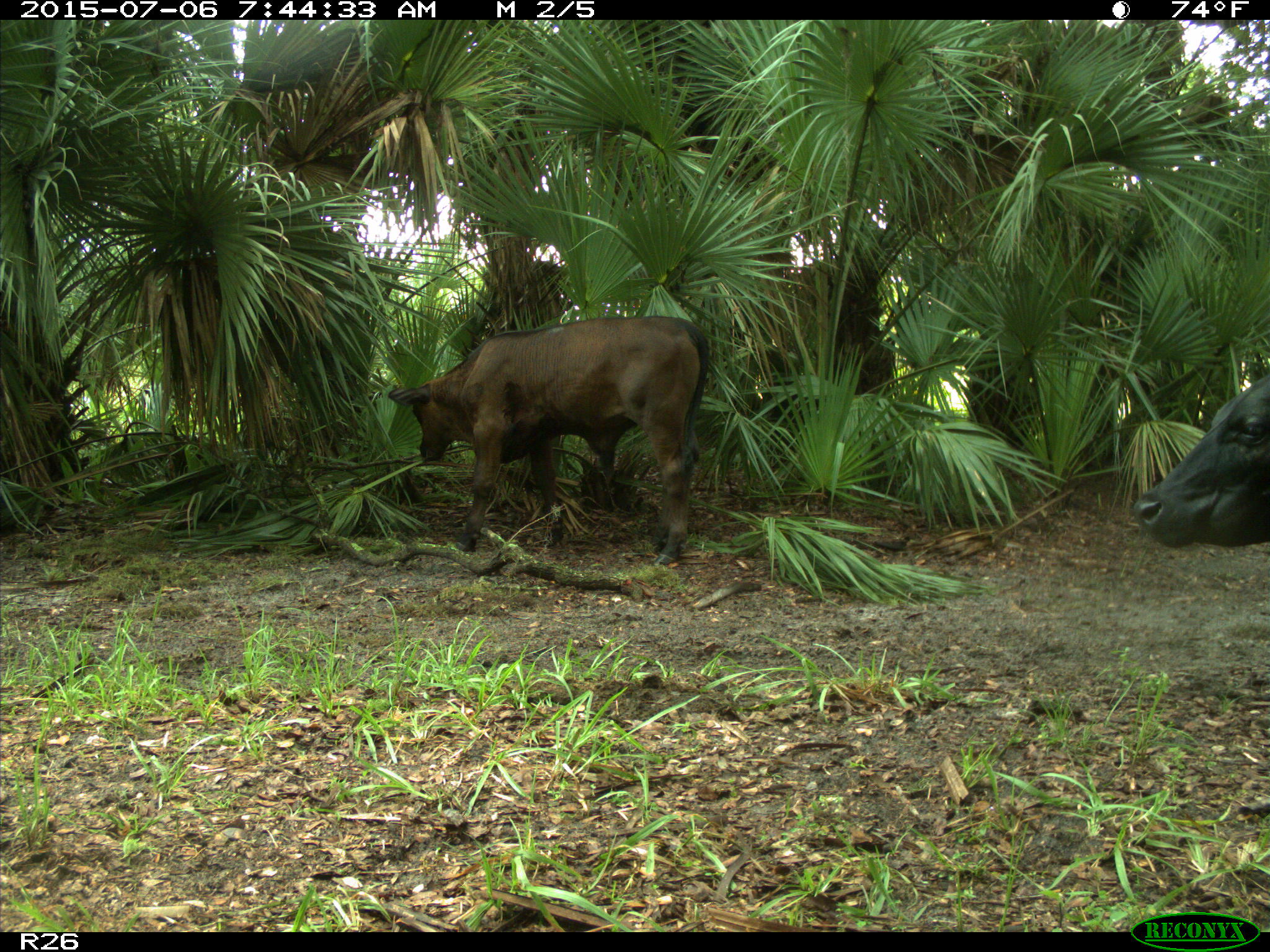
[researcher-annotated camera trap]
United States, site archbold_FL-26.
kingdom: Animalia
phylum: Chordata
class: Mammalia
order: Artiodactyla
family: Bovidae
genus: Bos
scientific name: Bos taurus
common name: domestic cow